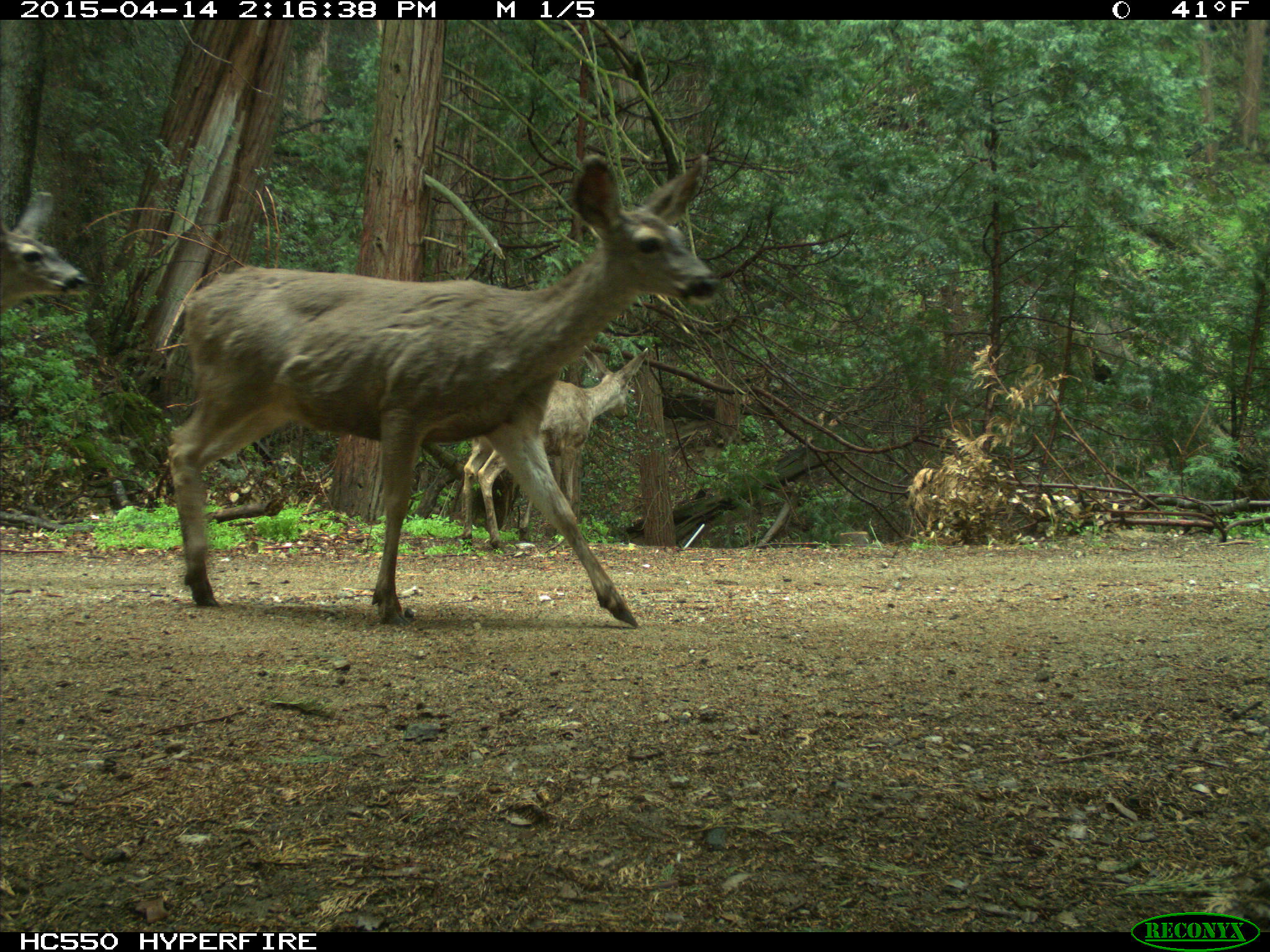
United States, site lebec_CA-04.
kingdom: Animalia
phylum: Chordata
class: Mammalia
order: Artiodactyla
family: Cervidae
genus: Odocoileus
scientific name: Odocoileus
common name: deer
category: unidentified deer